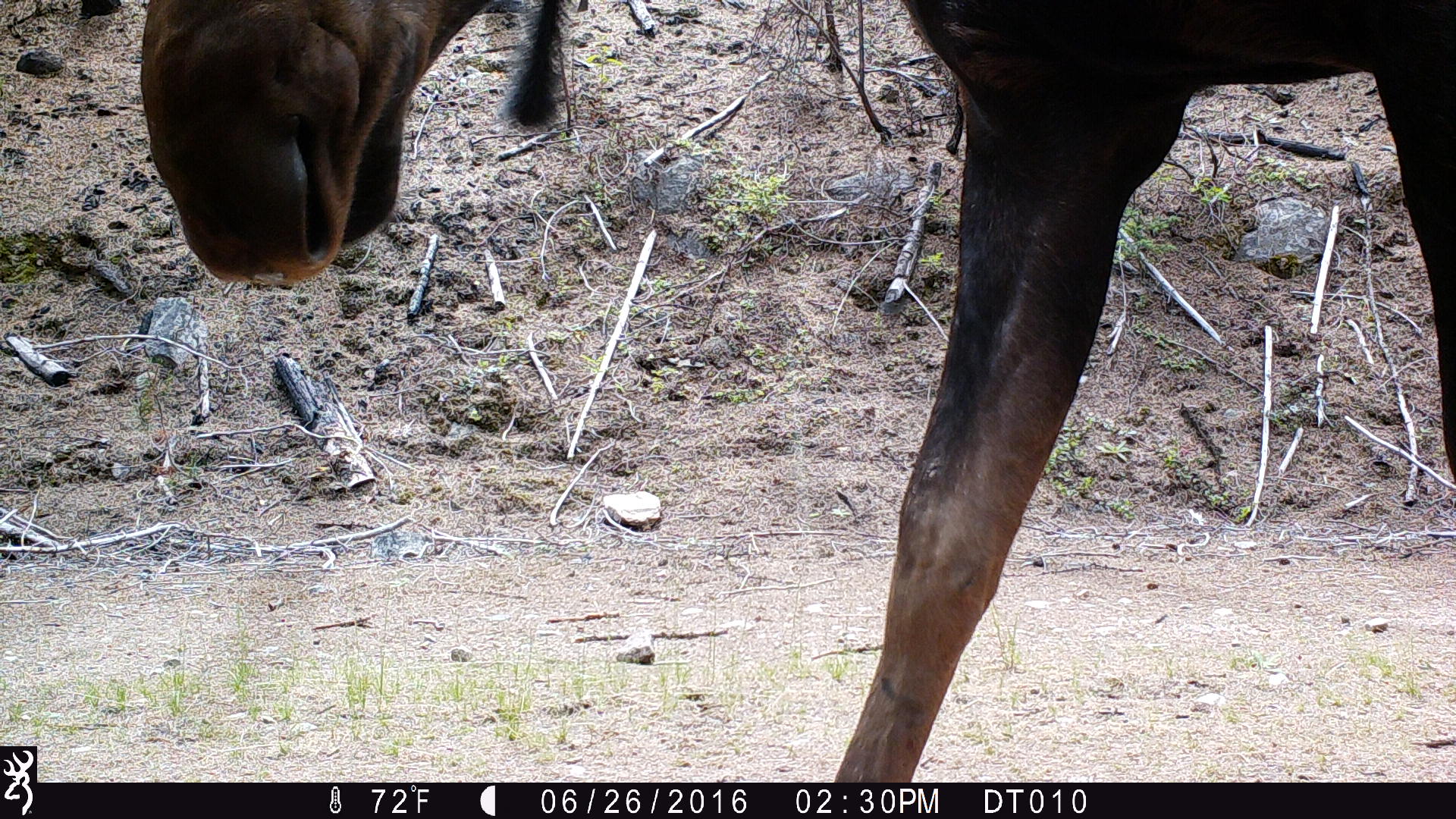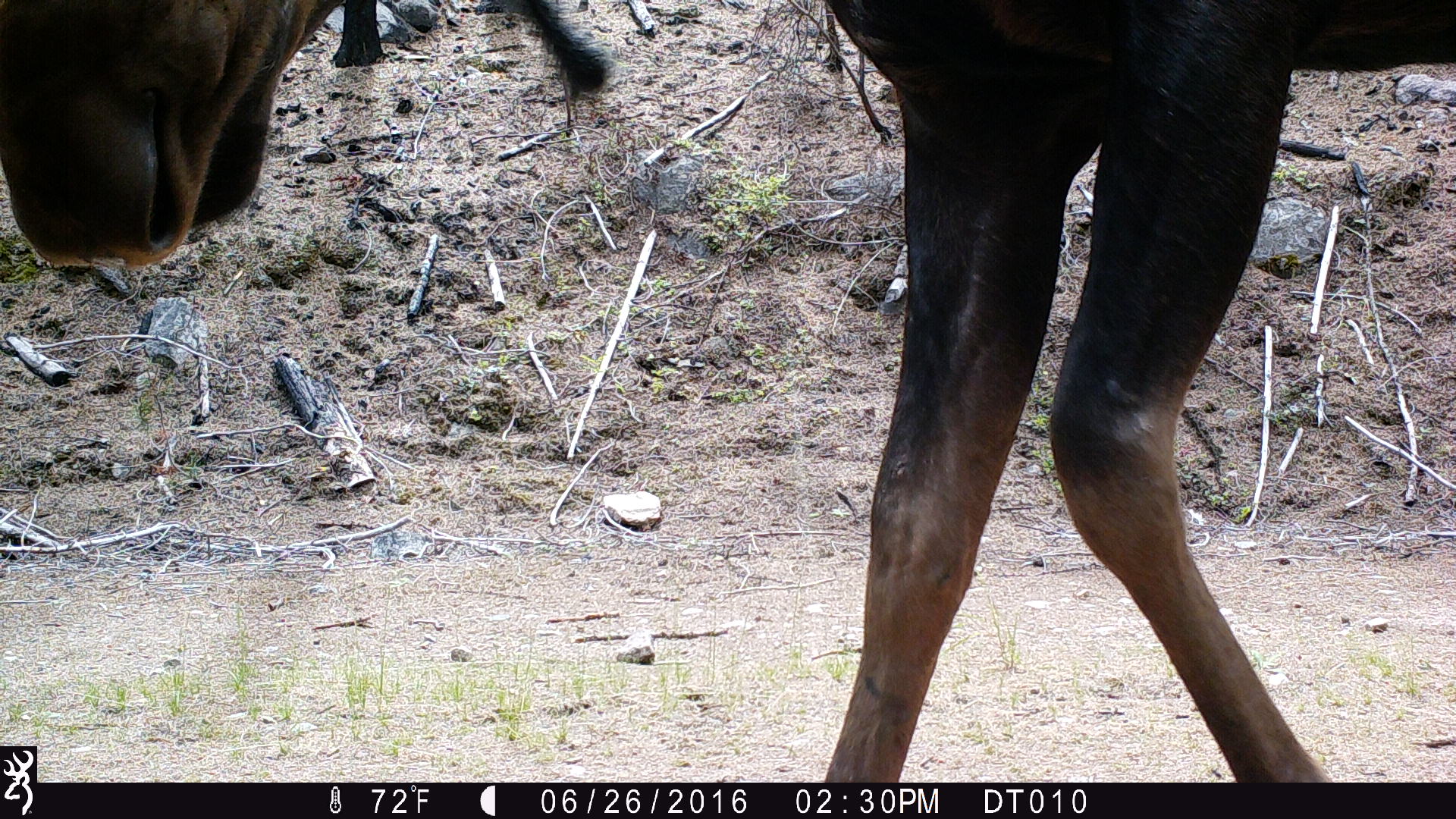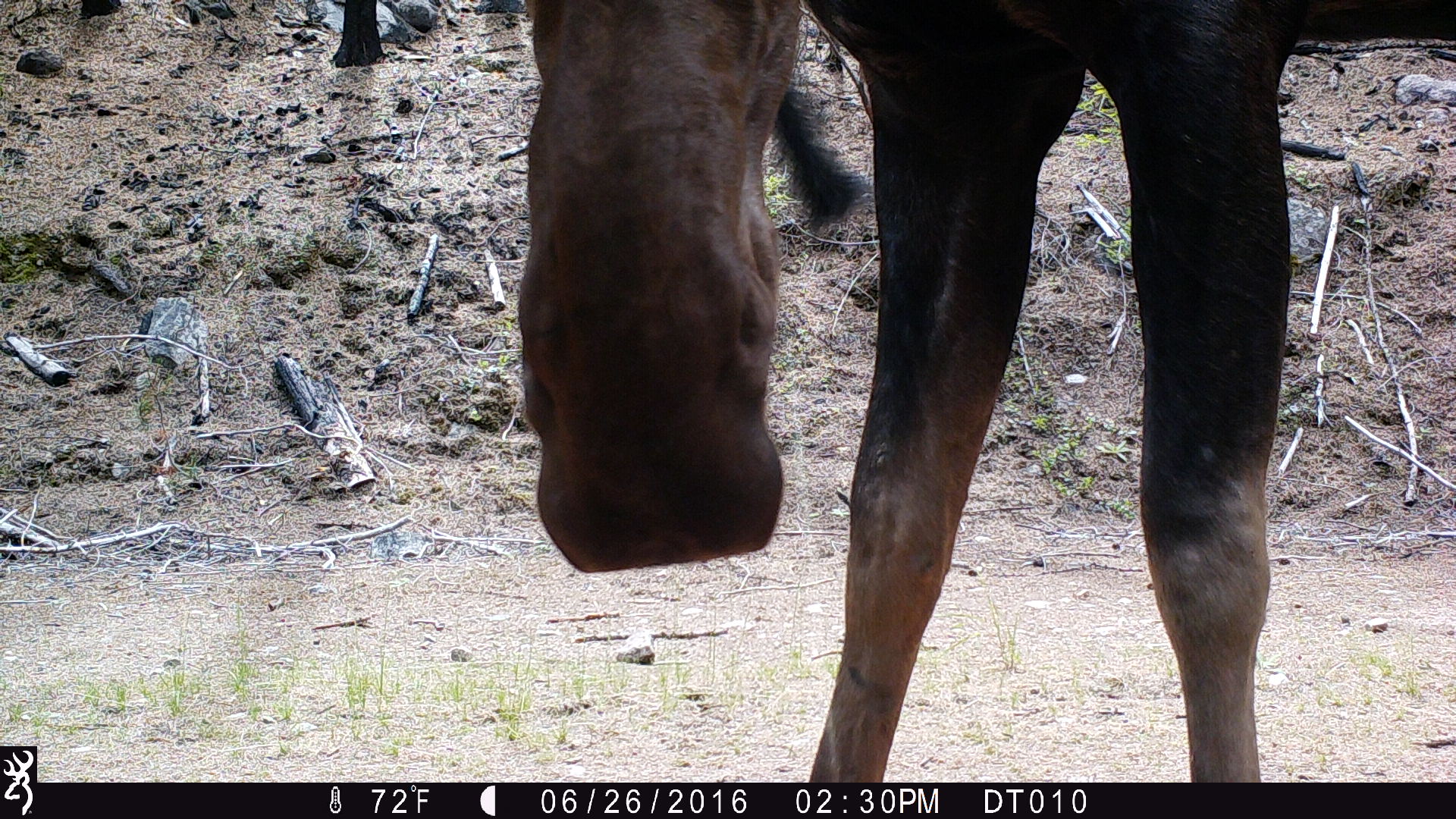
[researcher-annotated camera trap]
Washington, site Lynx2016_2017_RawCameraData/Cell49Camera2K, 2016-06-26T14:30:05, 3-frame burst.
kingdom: Animalia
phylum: Chordata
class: Mammalia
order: Artiodactyla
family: Cervidae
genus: Alces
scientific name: Alces alces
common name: moose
Alces alces (moose). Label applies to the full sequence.